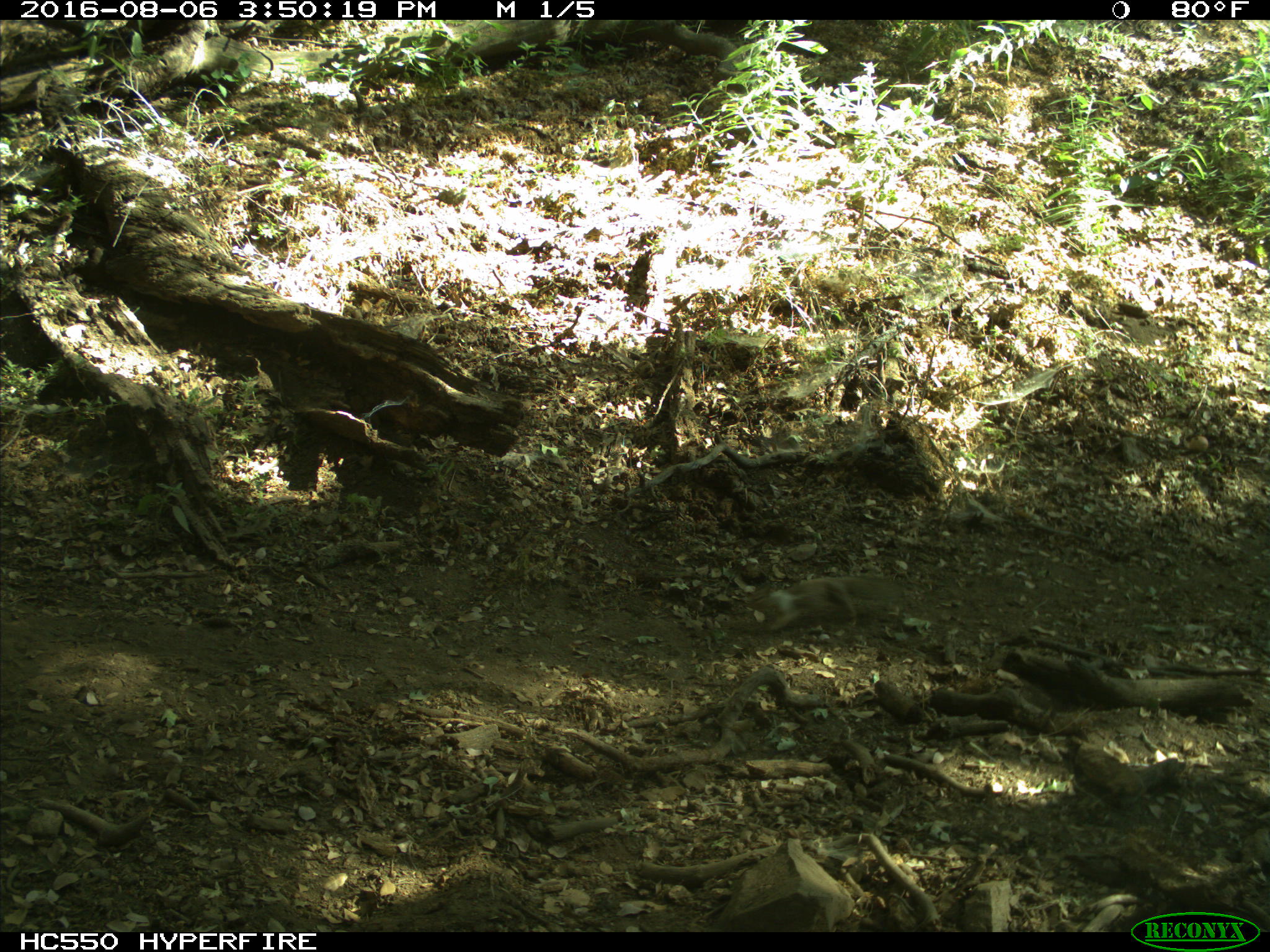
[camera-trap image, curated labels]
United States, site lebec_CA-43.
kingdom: Animalia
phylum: Chordata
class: Mammalia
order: Rodentia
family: Sciuridae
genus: Otospermophilus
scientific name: Otospermophilus beecheyi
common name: california ground squirrel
Otospermophilus beecheyi (california ground squirrel).